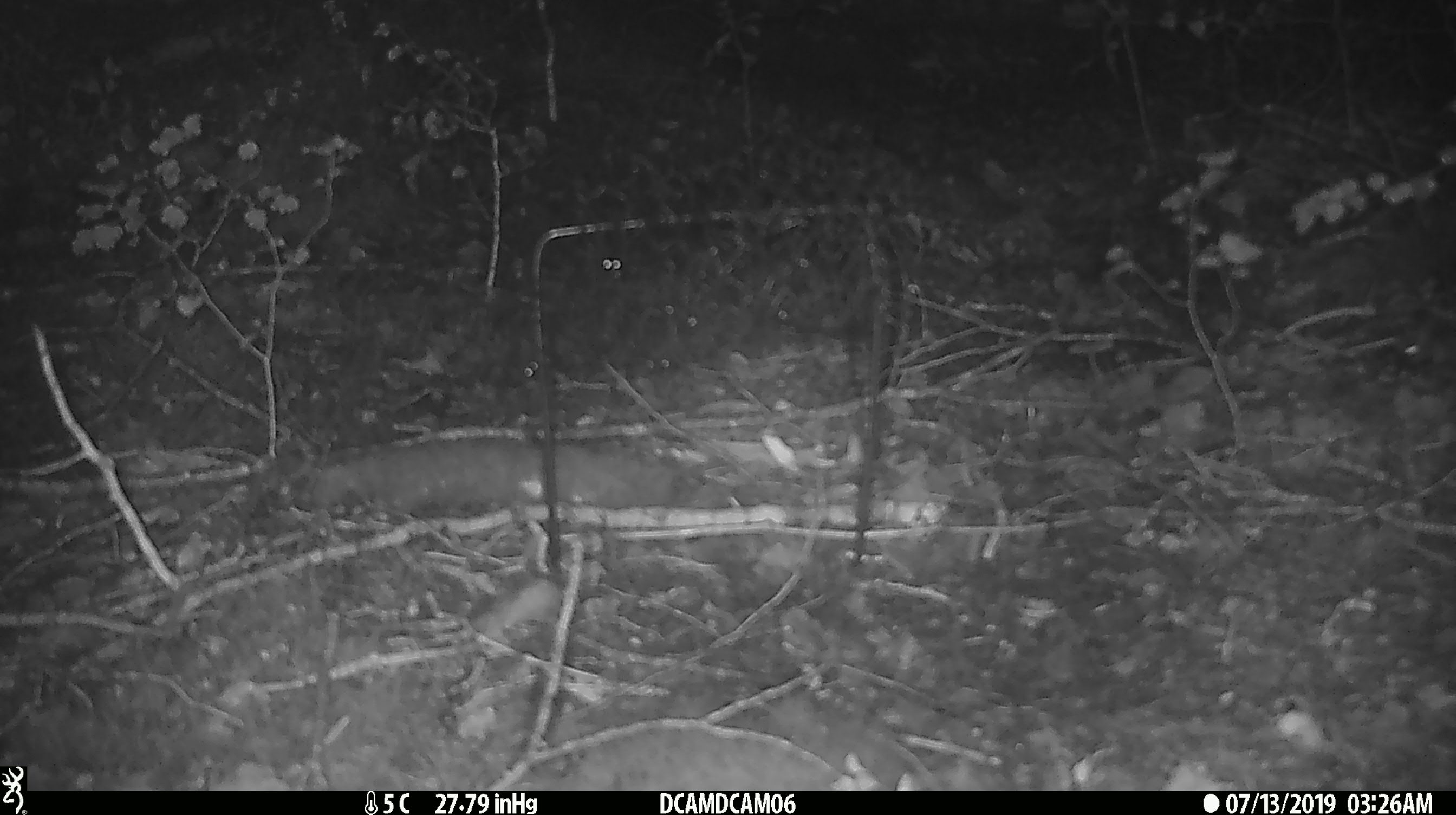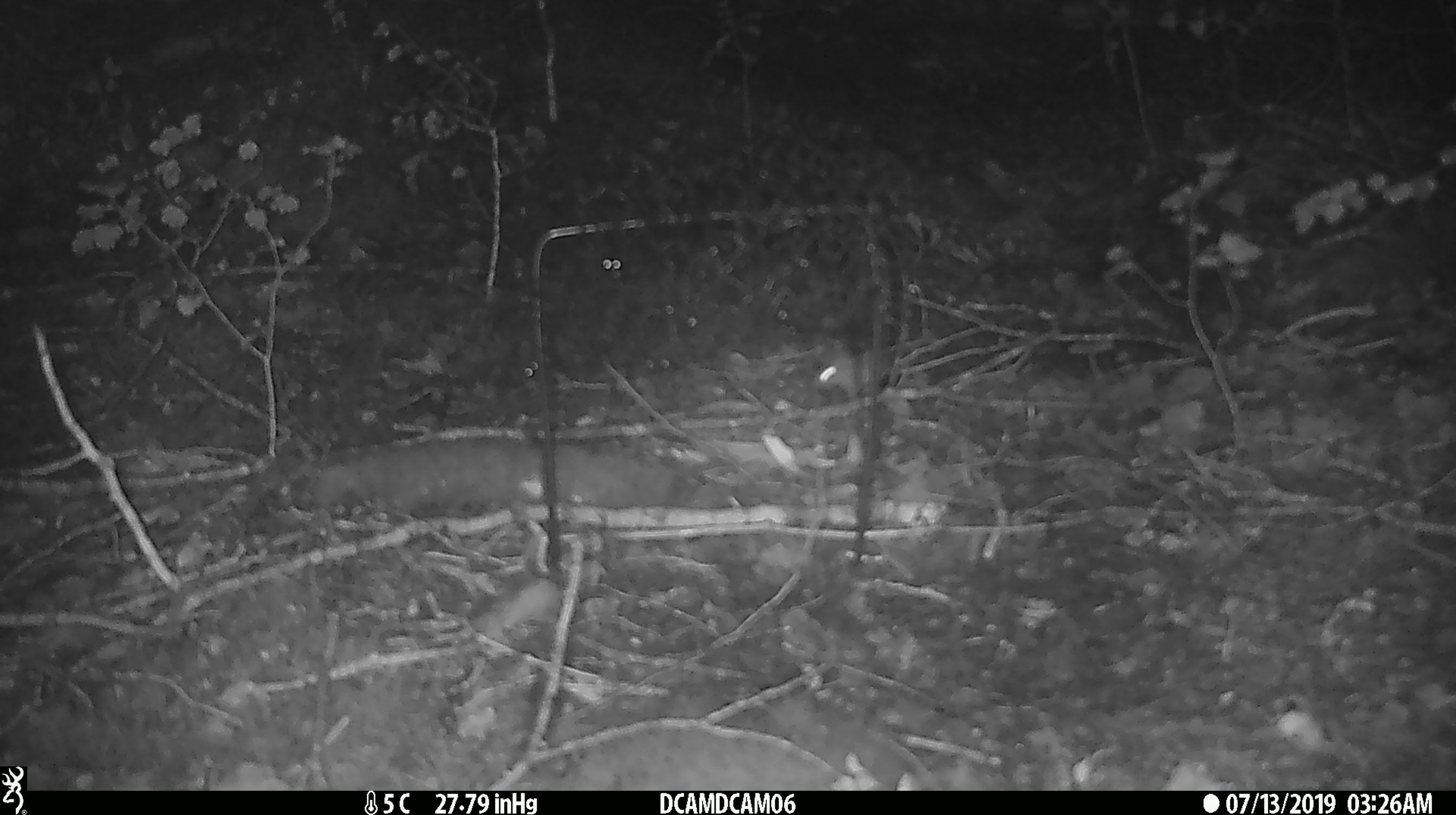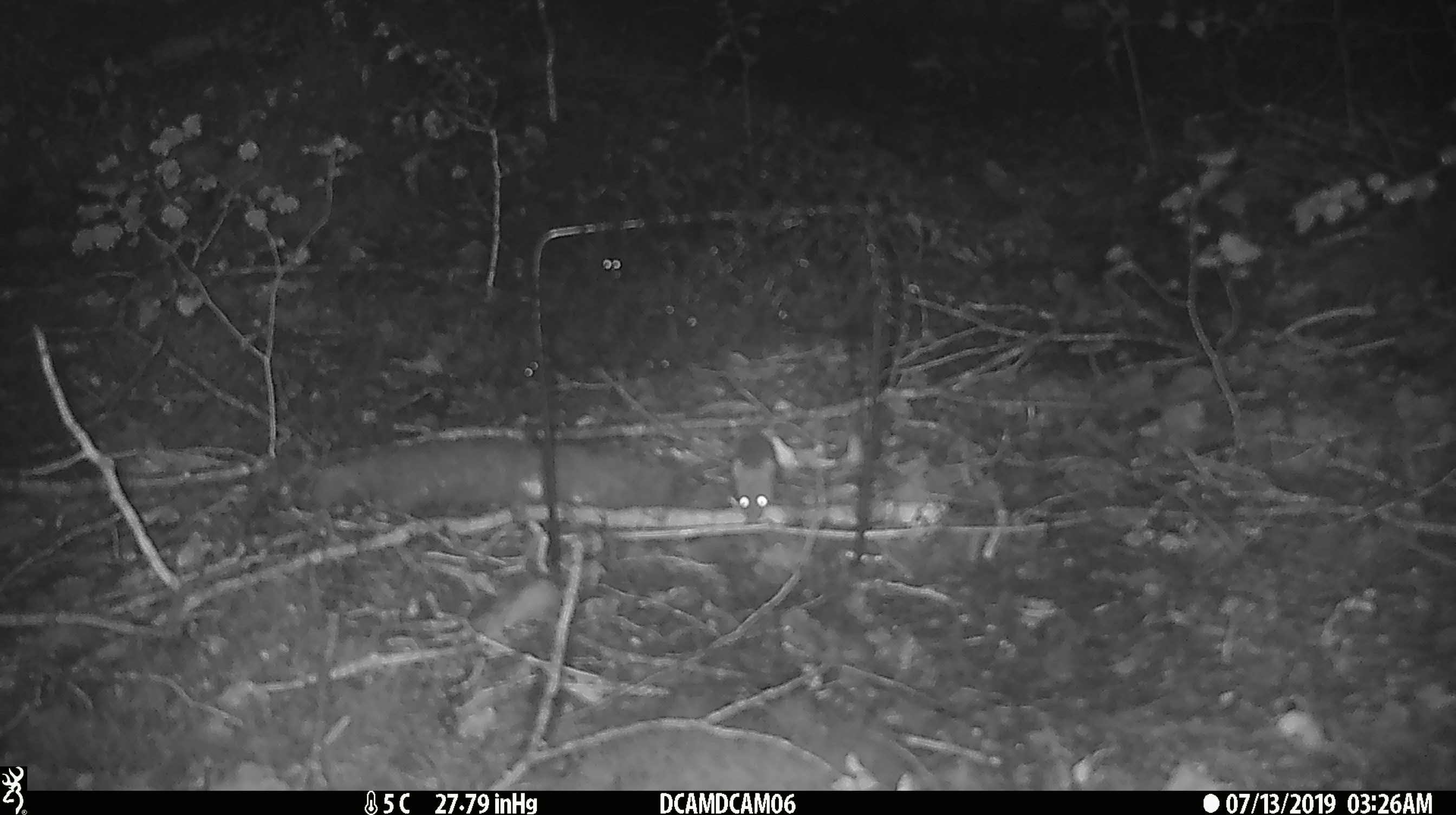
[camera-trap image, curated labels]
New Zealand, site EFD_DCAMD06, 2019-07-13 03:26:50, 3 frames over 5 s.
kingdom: Animalia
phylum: Chordata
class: Mammalia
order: Rodentia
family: Muridae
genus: Mus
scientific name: Mus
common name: mouse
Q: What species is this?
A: Mouse (Mus).